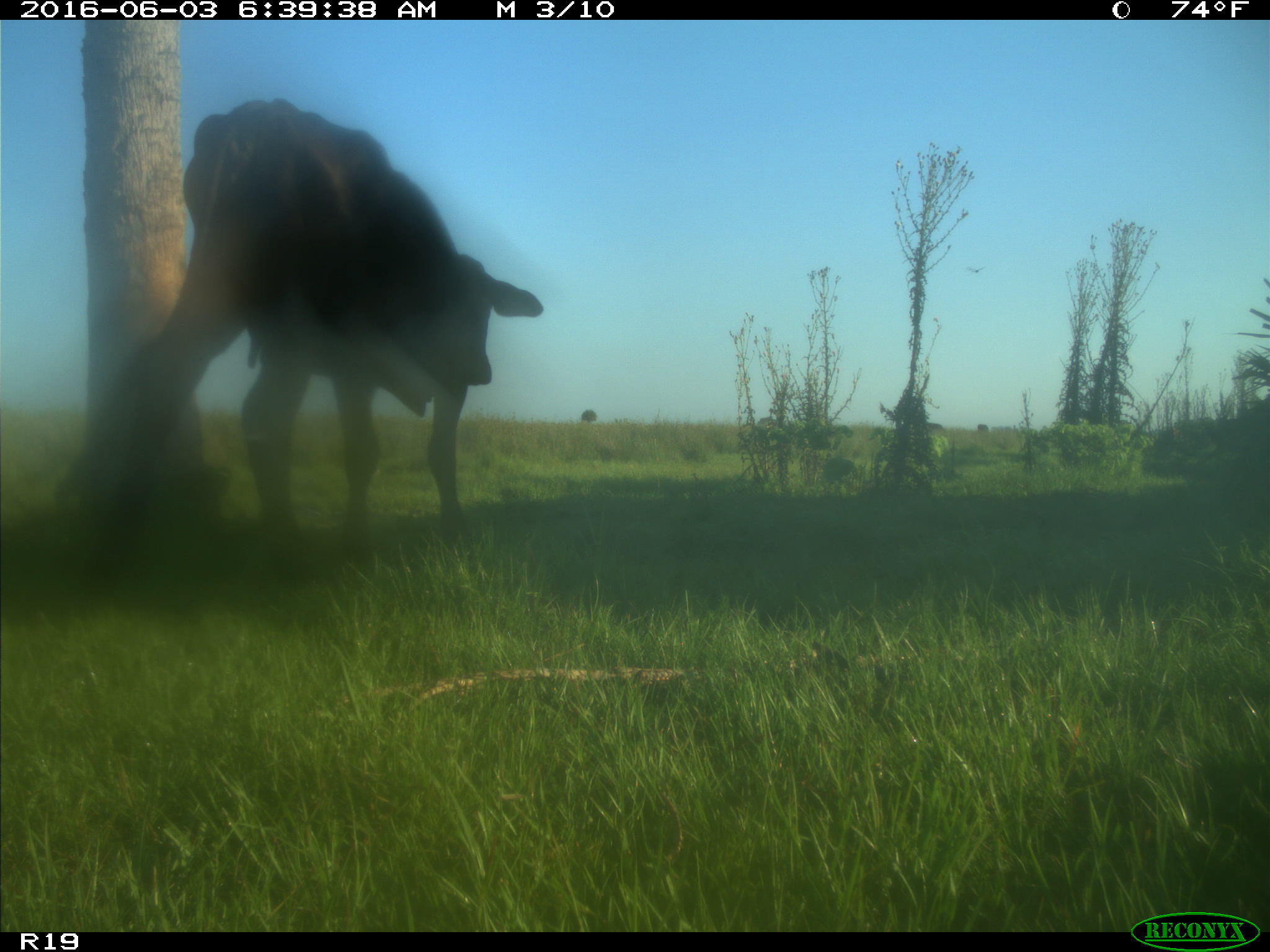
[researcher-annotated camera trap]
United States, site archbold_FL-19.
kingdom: Animalia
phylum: Chordata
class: Mammalia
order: Artiodactyla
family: Bovidae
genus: Bos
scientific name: Bos taurus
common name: domestic cow